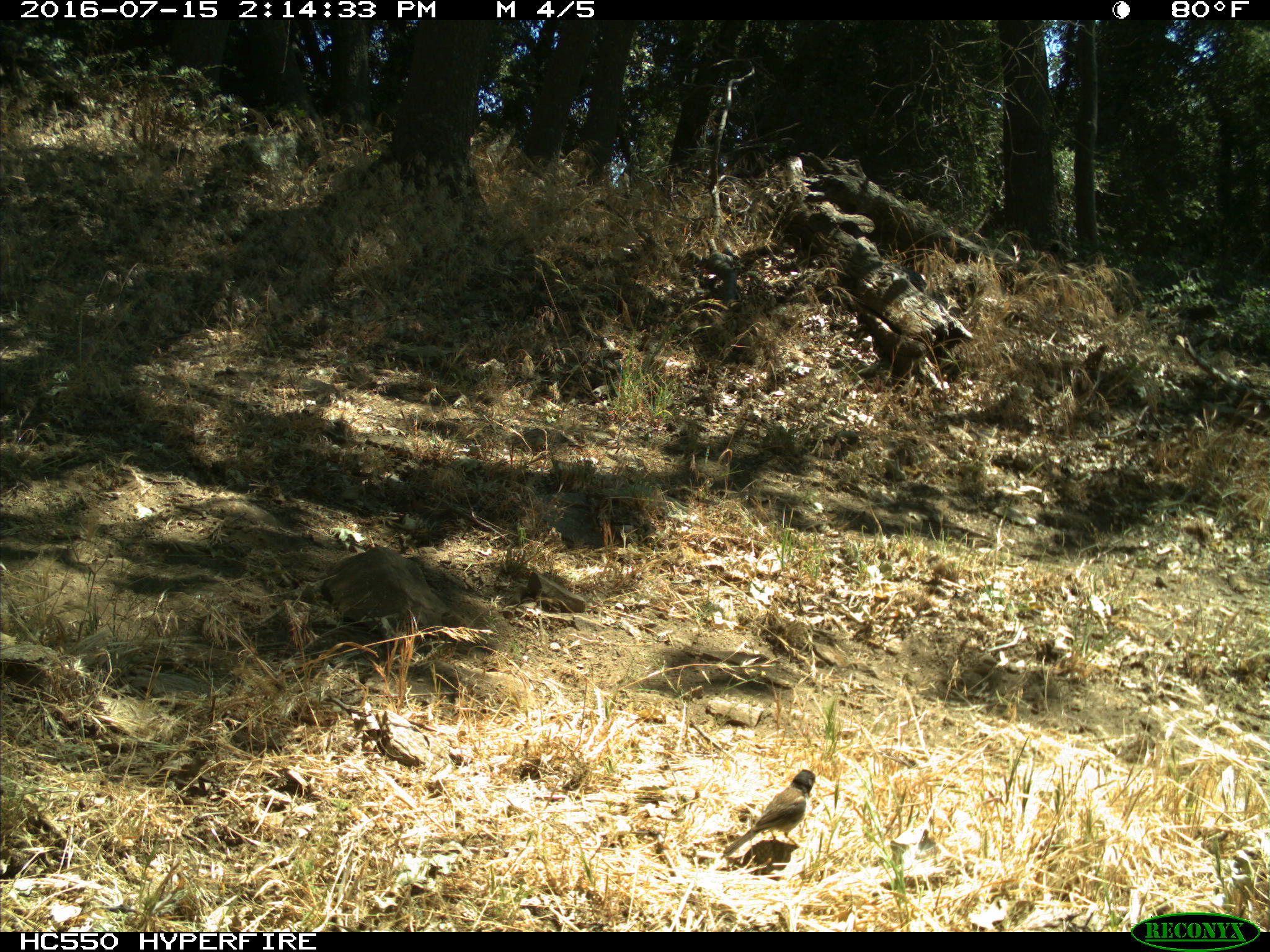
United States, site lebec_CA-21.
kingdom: Animalia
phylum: Chordata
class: Aves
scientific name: Aves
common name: birds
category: unidentified bird